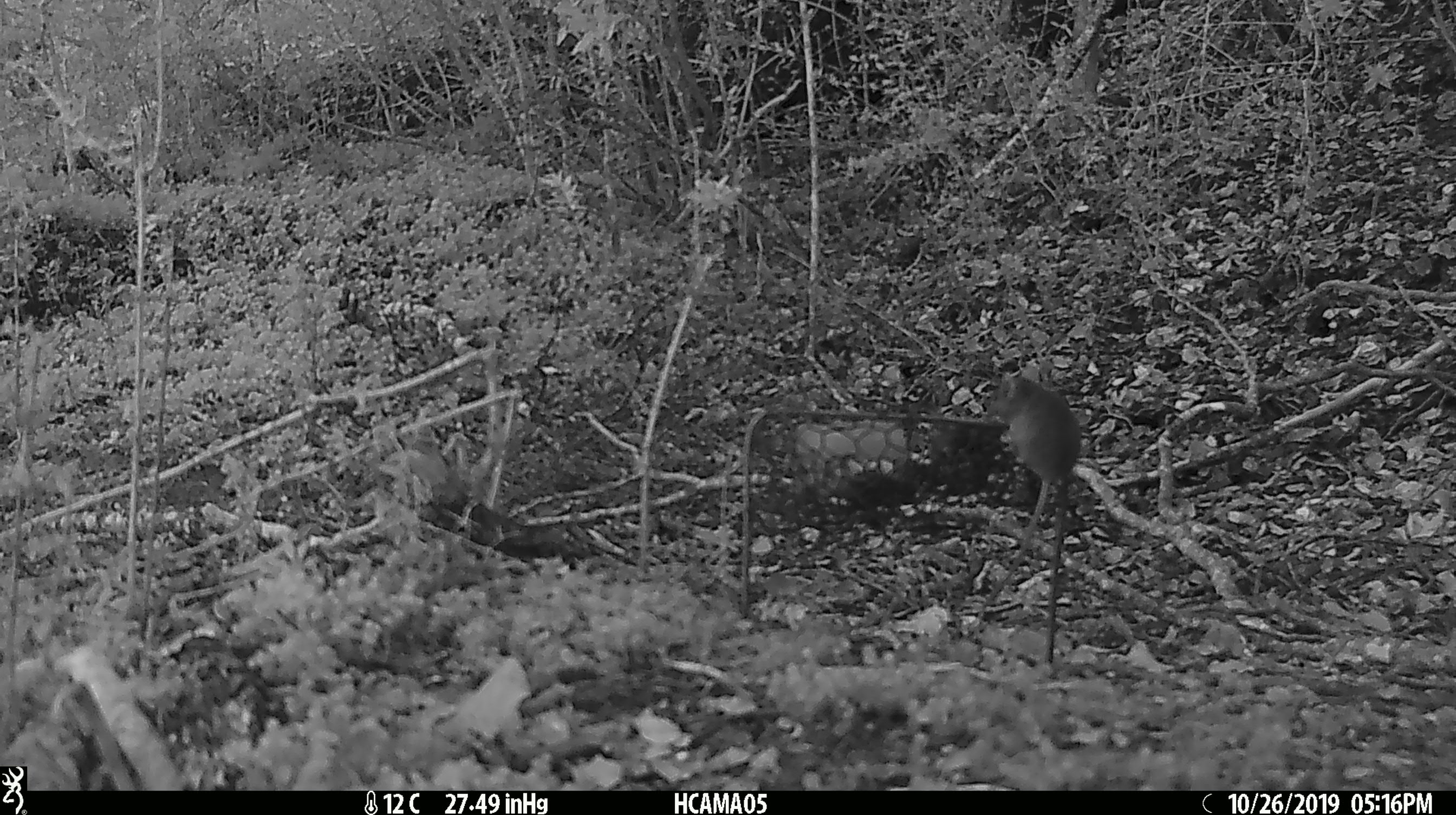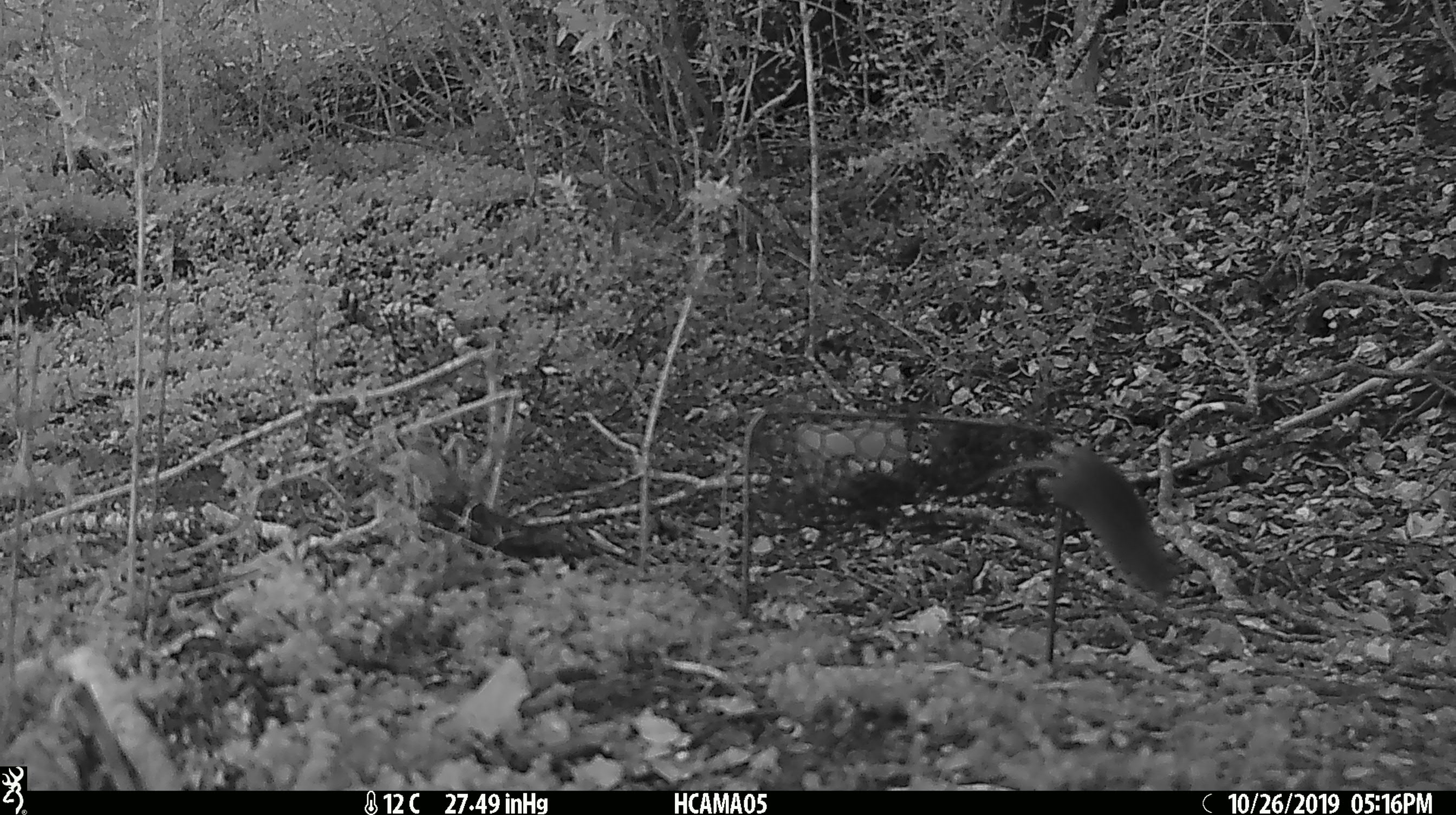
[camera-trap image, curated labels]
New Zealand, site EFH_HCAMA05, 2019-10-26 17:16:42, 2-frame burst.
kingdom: Animalia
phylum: Chordata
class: Mammalia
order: Rodentia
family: Muridae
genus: Mus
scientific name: Mus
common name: mouse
Mouse (Mus).